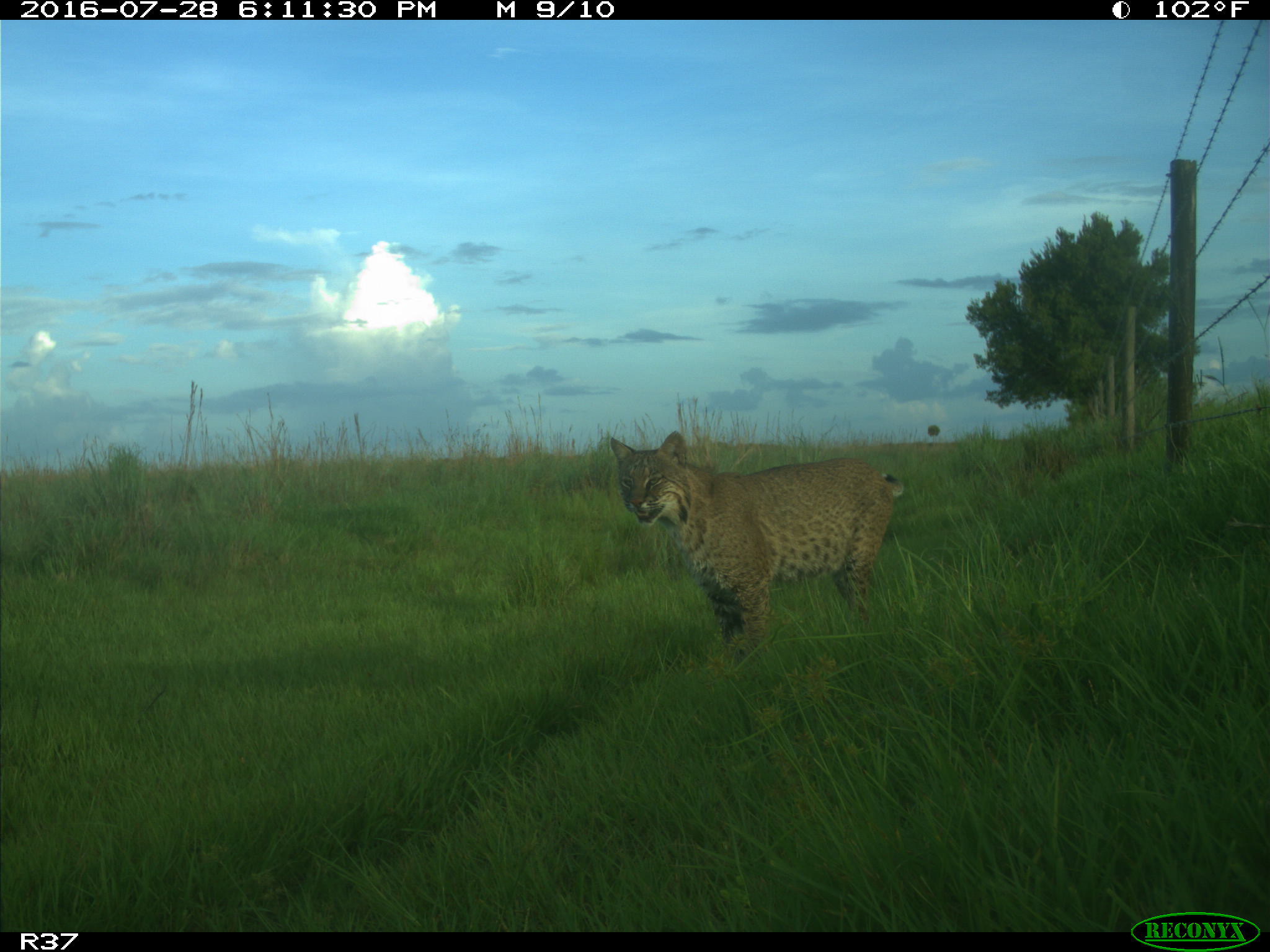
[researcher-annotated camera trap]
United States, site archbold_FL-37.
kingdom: Animalia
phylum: Chordata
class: Mammalia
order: Carnivora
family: Felidae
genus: Lynx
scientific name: Lynx rufus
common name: bobcat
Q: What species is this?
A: Lynx rufus (bobcat).